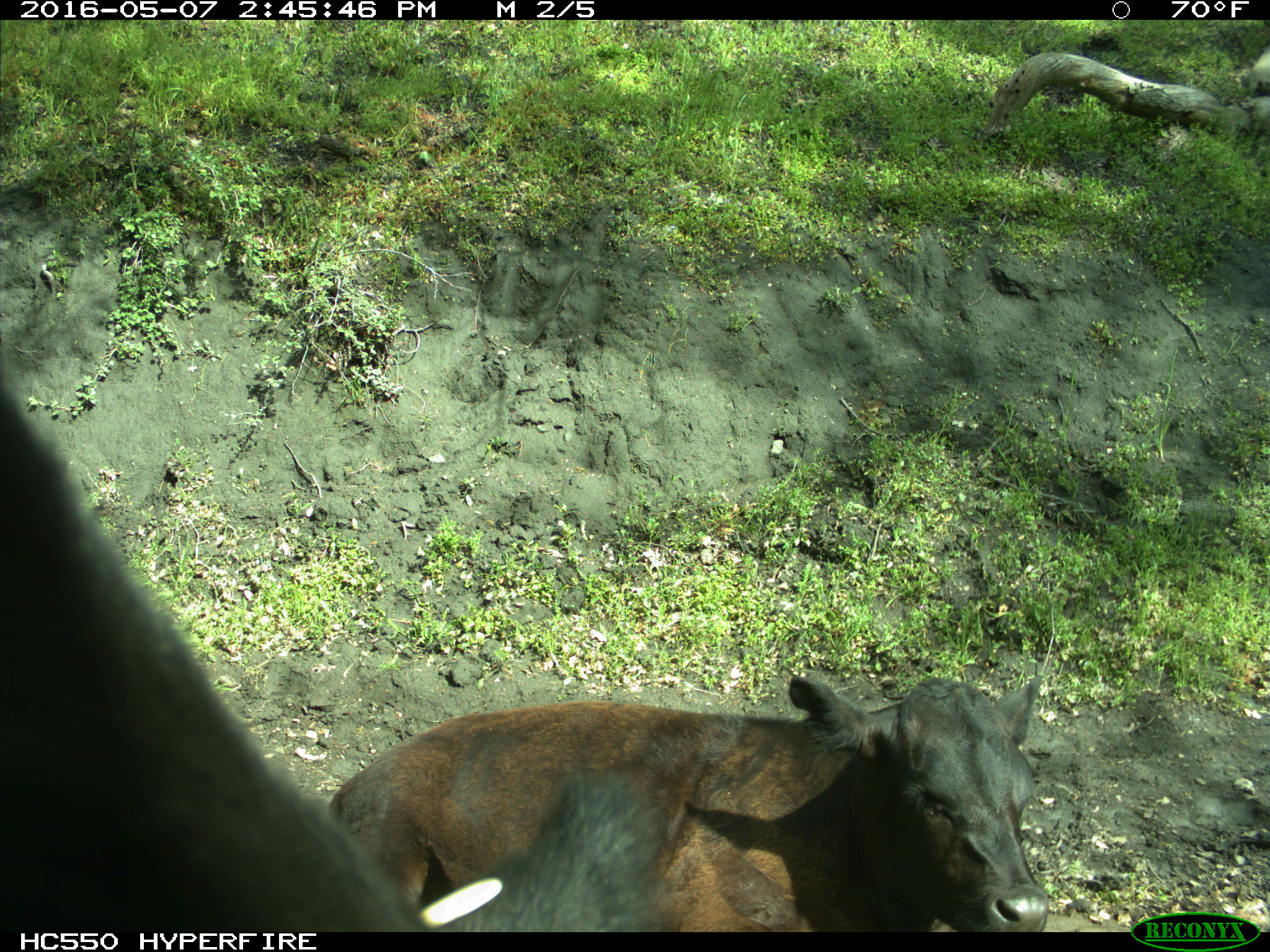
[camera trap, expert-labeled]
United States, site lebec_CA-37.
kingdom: Animalia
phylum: Chordata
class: Mammalia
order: Artiodactyla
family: Bovidae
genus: Bos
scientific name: Bos taurus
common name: domestic cow